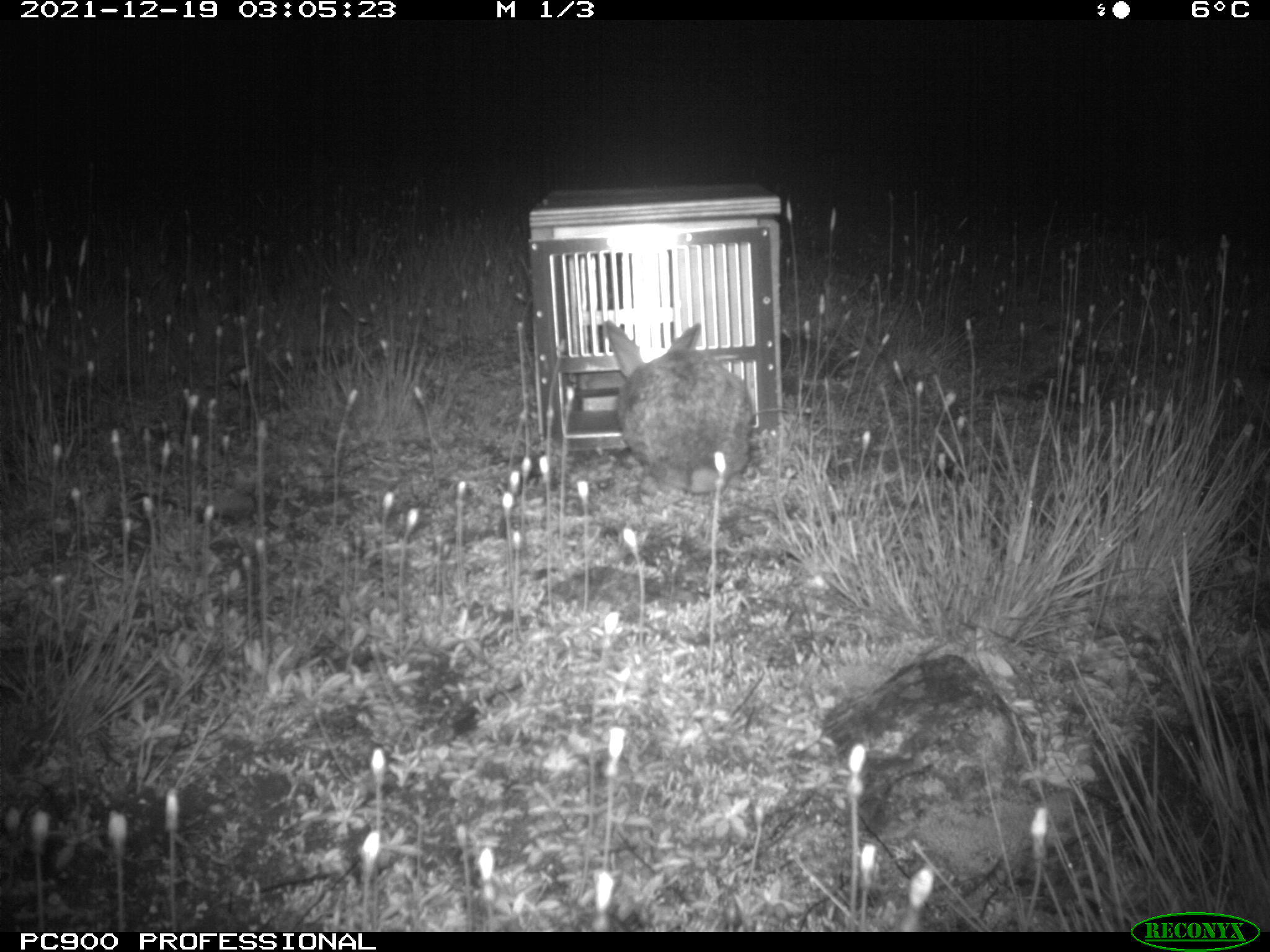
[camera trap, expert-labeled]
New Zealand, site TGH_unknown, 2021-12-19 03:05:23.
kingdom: Animalia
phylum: Chordata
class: Mammalia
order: Lagomorpha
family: Leporidae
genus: Oryctolagus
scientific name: Oryctolagus cuniculus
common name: european rabbit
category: rabbit